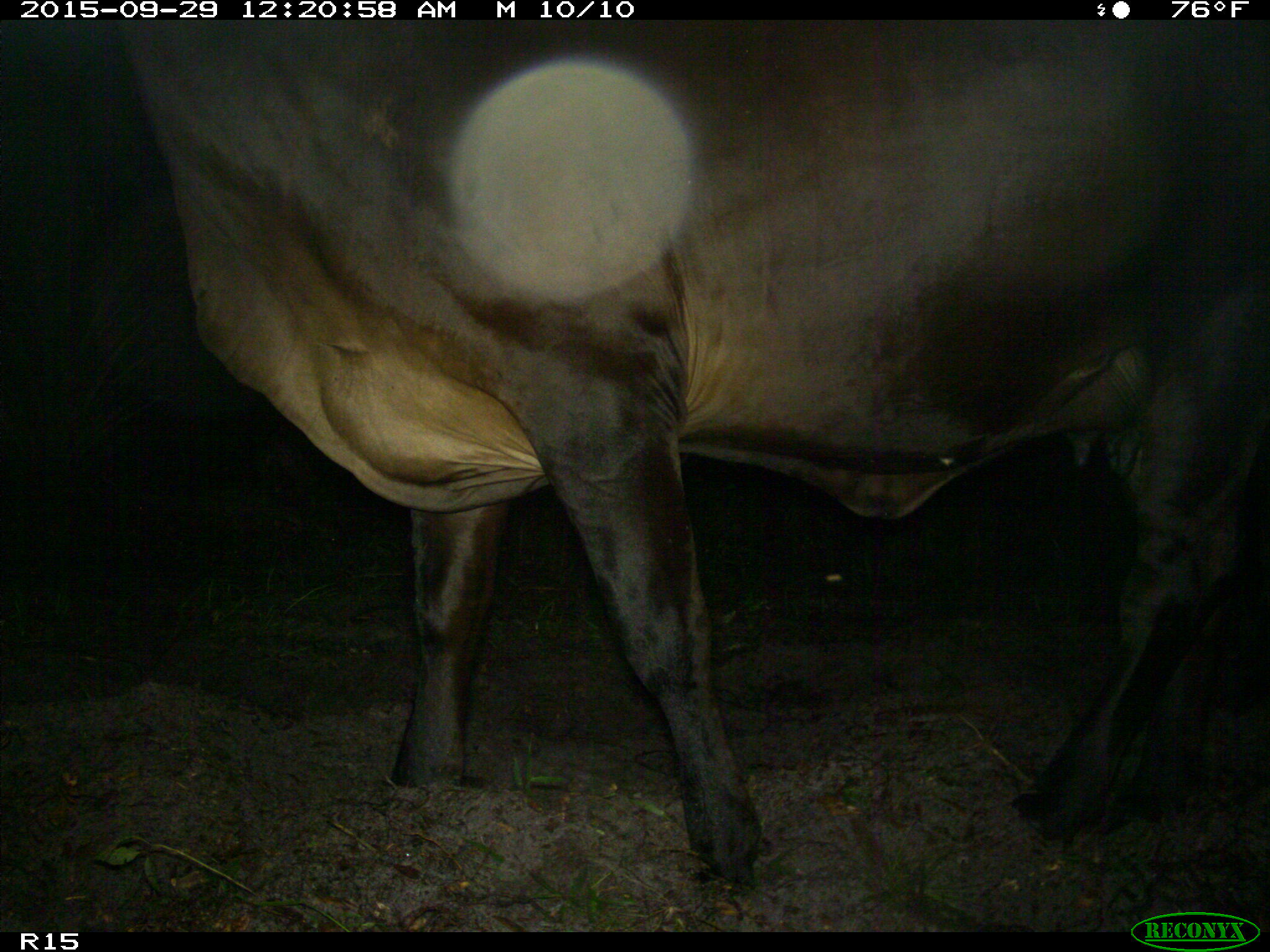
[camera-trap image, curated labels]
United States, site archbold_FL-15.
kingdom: Animalia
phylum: Chordata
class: Mammalia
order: Artiodactyla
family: Bovidae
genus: Bos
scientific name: Bos taurus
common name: domestic cow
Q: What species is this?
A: Bos taurus (domestic cow).